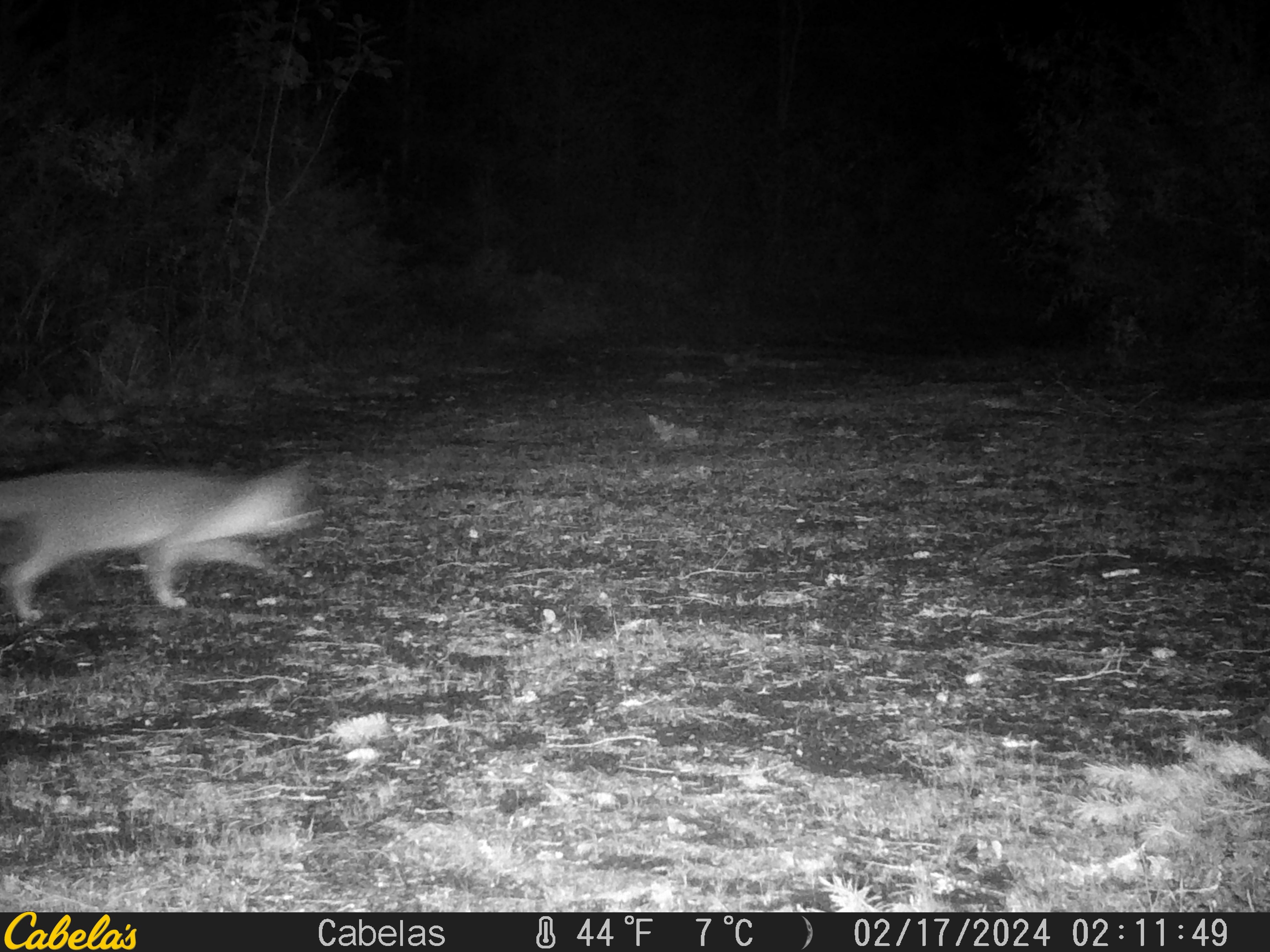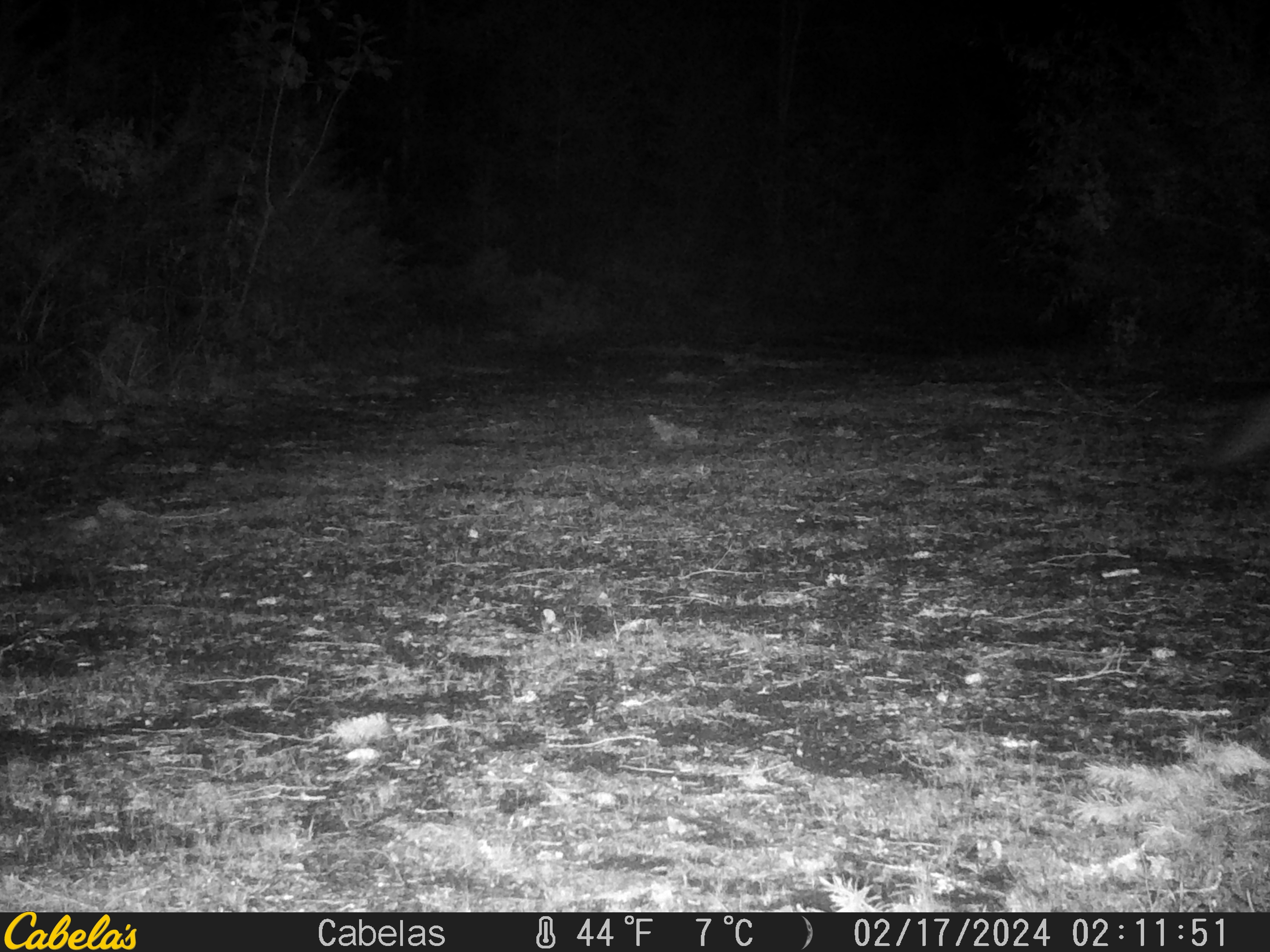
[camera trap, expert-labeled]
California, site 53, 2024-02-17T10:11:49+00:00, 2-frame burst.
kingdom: Animalia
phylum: Chordata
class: Mammalia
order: Carnivora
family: Canidae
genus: Urocyon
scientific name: Urocyon cinereoargenteus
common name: gray fox